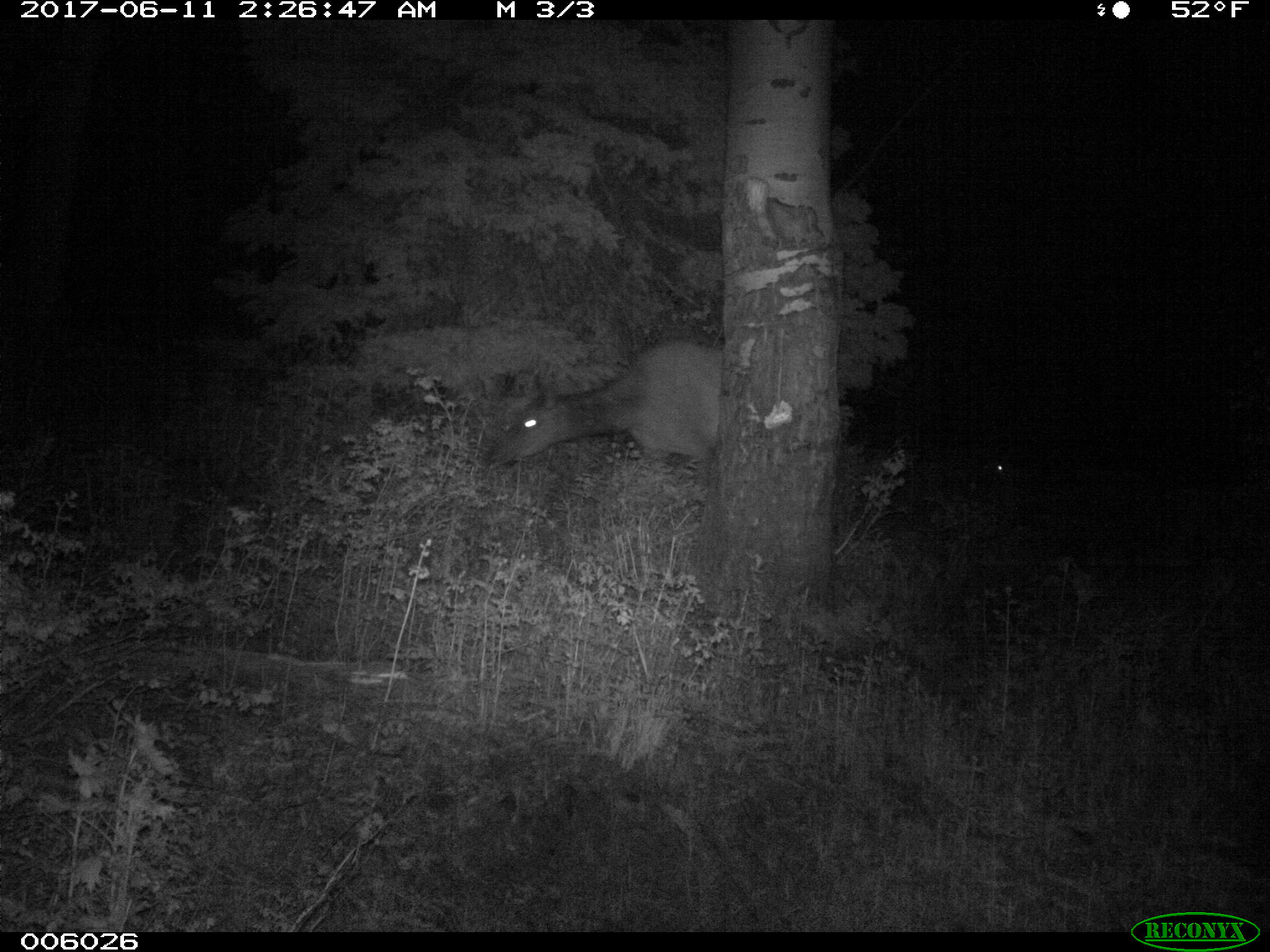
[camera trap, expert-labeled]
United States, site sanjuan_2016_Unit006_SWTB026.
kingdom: Animalia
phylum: Chordata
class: Mammalia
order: Artiodactyla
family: Cervidae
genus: Cervus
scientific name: Cervus elaphus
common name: red deer